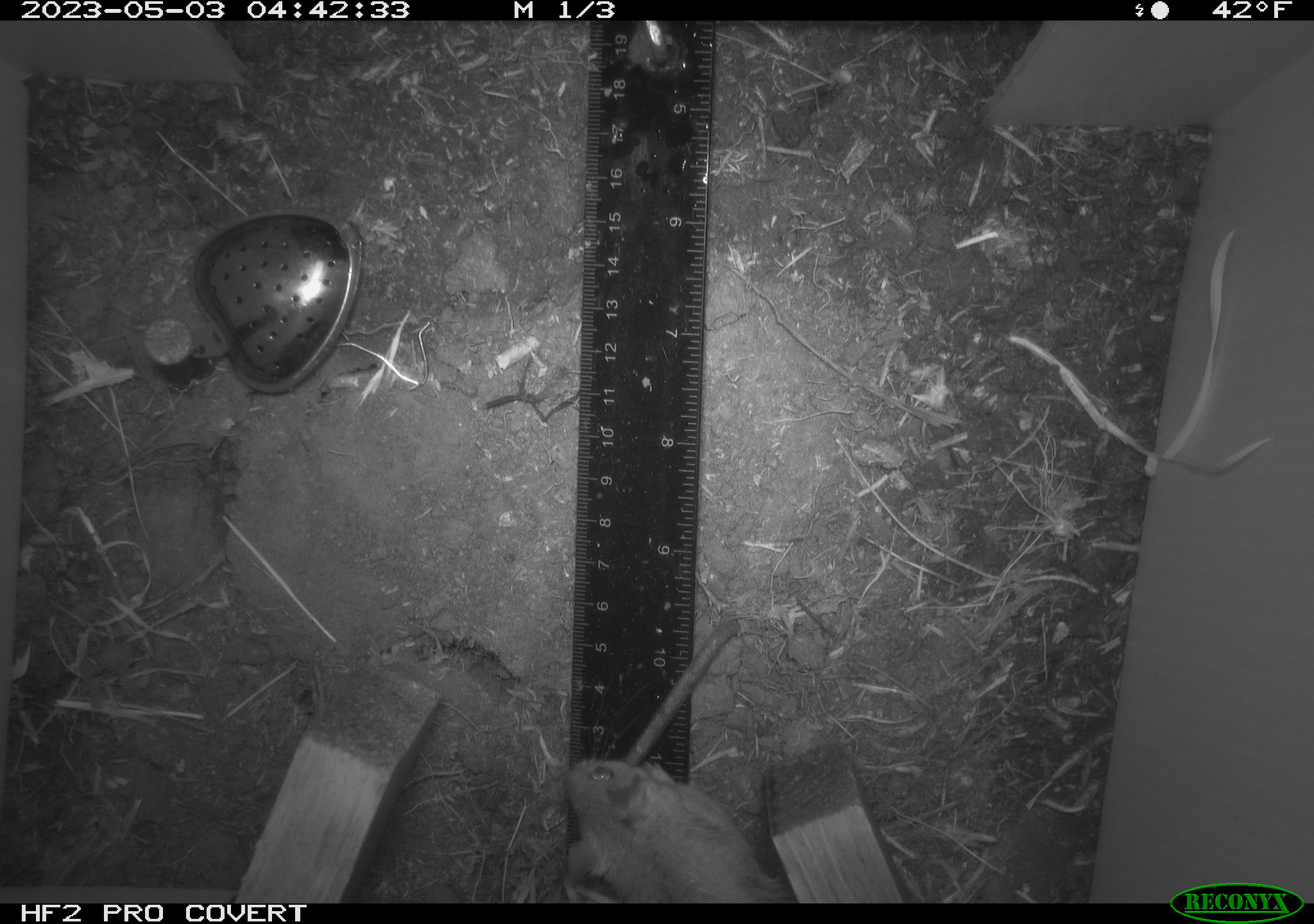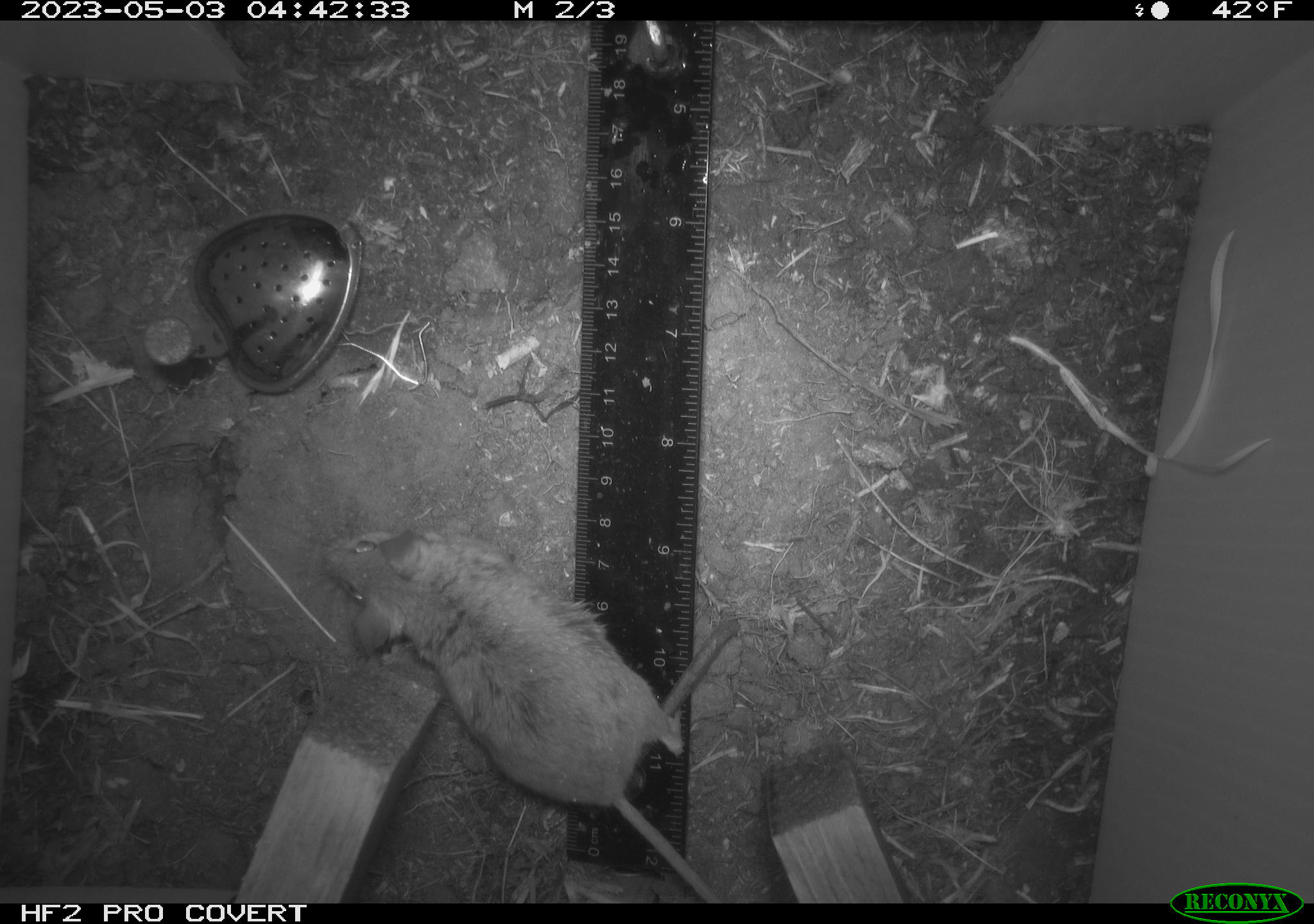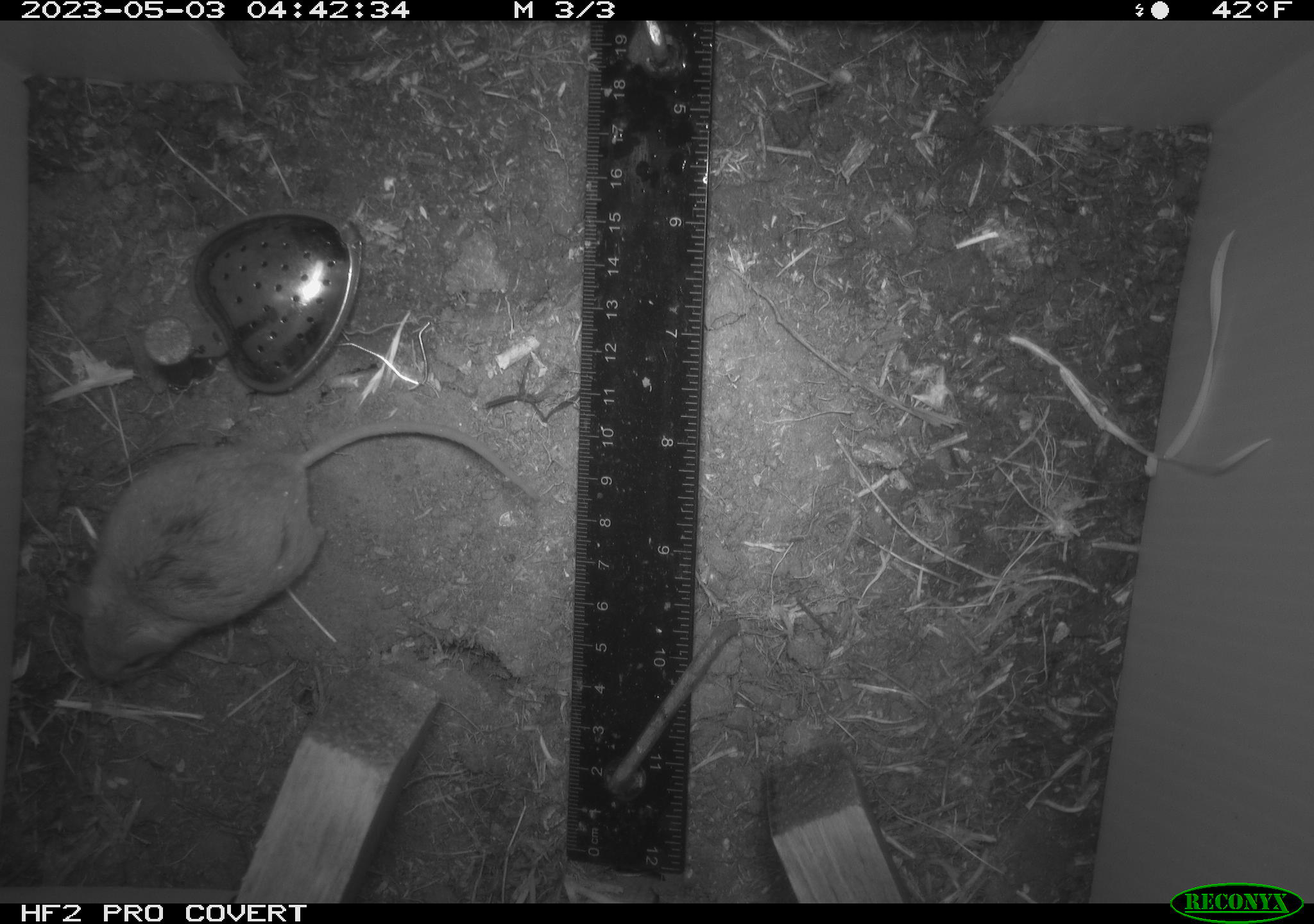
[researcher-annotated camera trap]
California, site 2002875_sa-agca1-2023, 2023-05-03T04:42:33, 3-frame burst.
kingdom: Animalia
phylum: Chordata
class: Mammalia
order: Rodentia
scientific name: Rodentia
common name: mouse species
Mouse species (Rodentia).